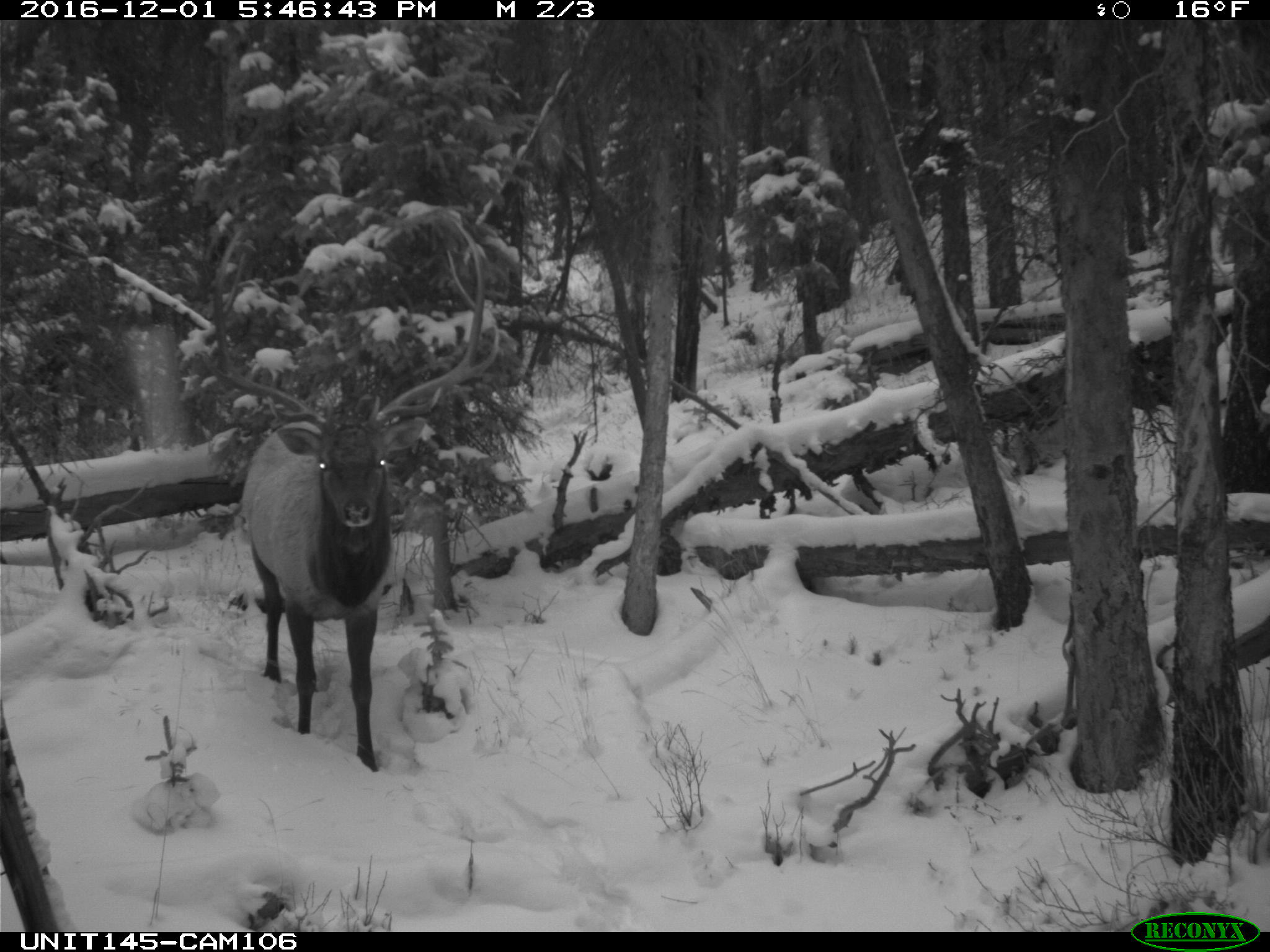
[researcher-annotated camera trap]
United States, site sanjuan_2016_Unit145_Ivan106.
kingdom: Animalia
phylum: Chordata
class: Mammalia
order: Artiodactyla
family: Cervidae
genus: Cervus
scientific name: Cervus elaphus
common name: red deer